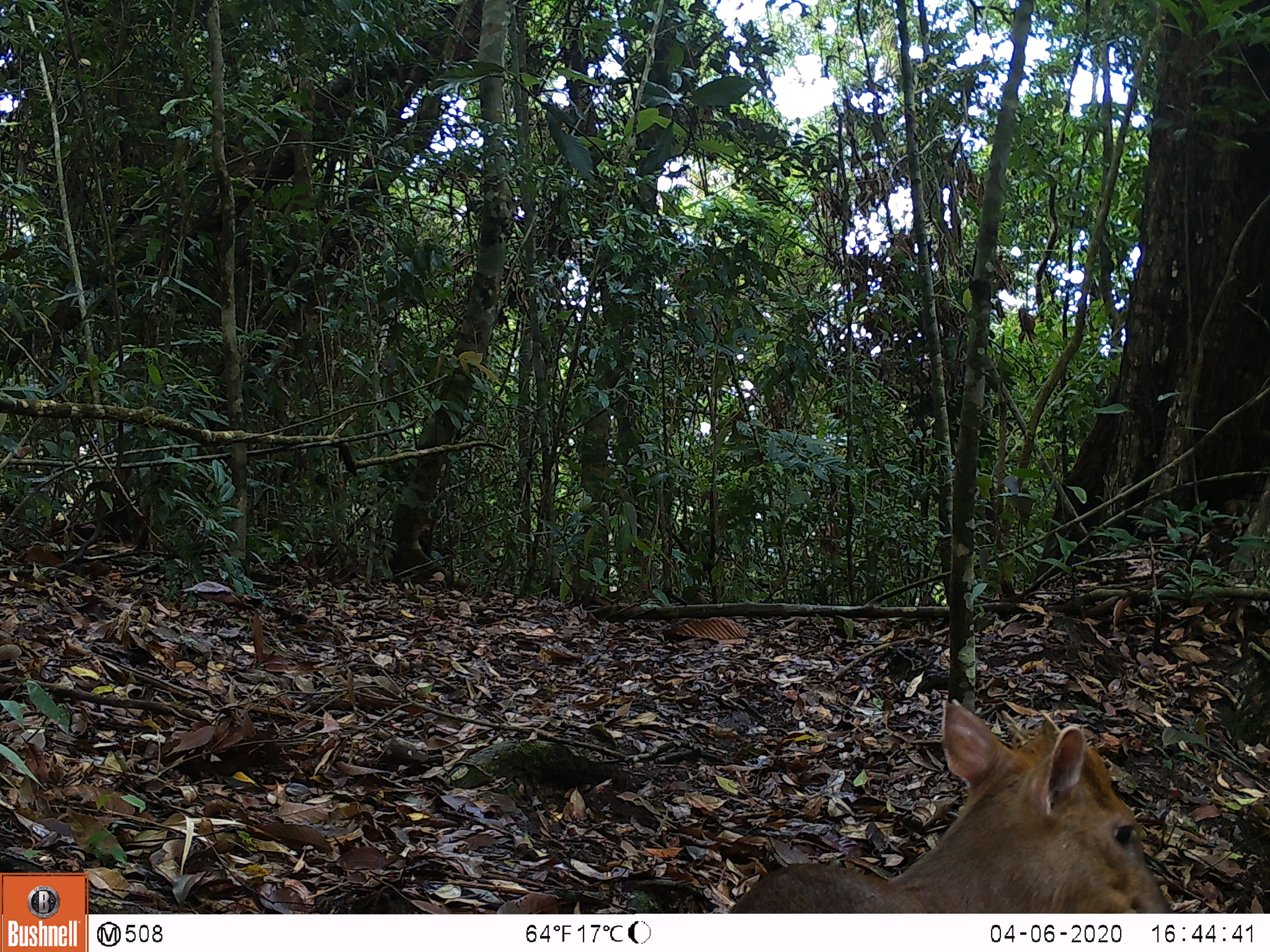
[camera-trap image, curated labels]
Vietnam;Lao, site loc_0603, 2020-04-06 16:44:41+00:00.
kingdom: Animalia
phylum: Chordata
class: Mammalia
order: Artiodactyla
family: Cervidae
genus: Muntiacus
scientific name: Muntiacus rooseveltorum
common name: roosevelt's muntjac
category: roosevelts muntjac group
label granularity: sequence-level